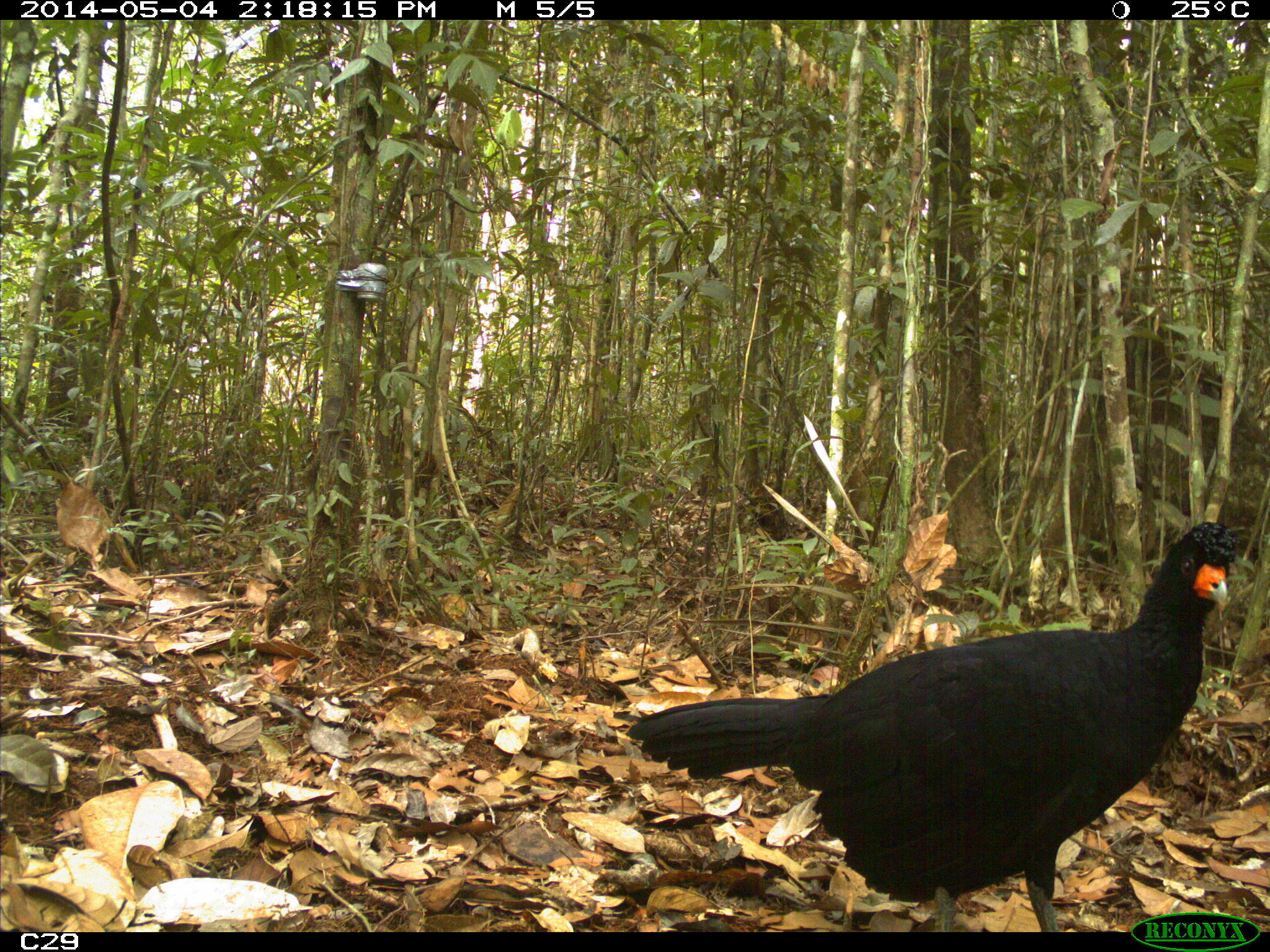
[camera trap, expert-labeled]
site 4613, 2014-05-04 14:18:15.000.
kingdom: Animalia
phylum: Chordata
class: Aves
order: Galliformes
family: Cracidae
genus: Crax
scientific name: Crax alector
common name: black curassow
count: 2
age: adult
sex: female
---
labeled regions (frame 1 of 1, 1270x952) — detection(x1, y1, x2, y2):
crax alector: detection(621, 517, 1238, 931)